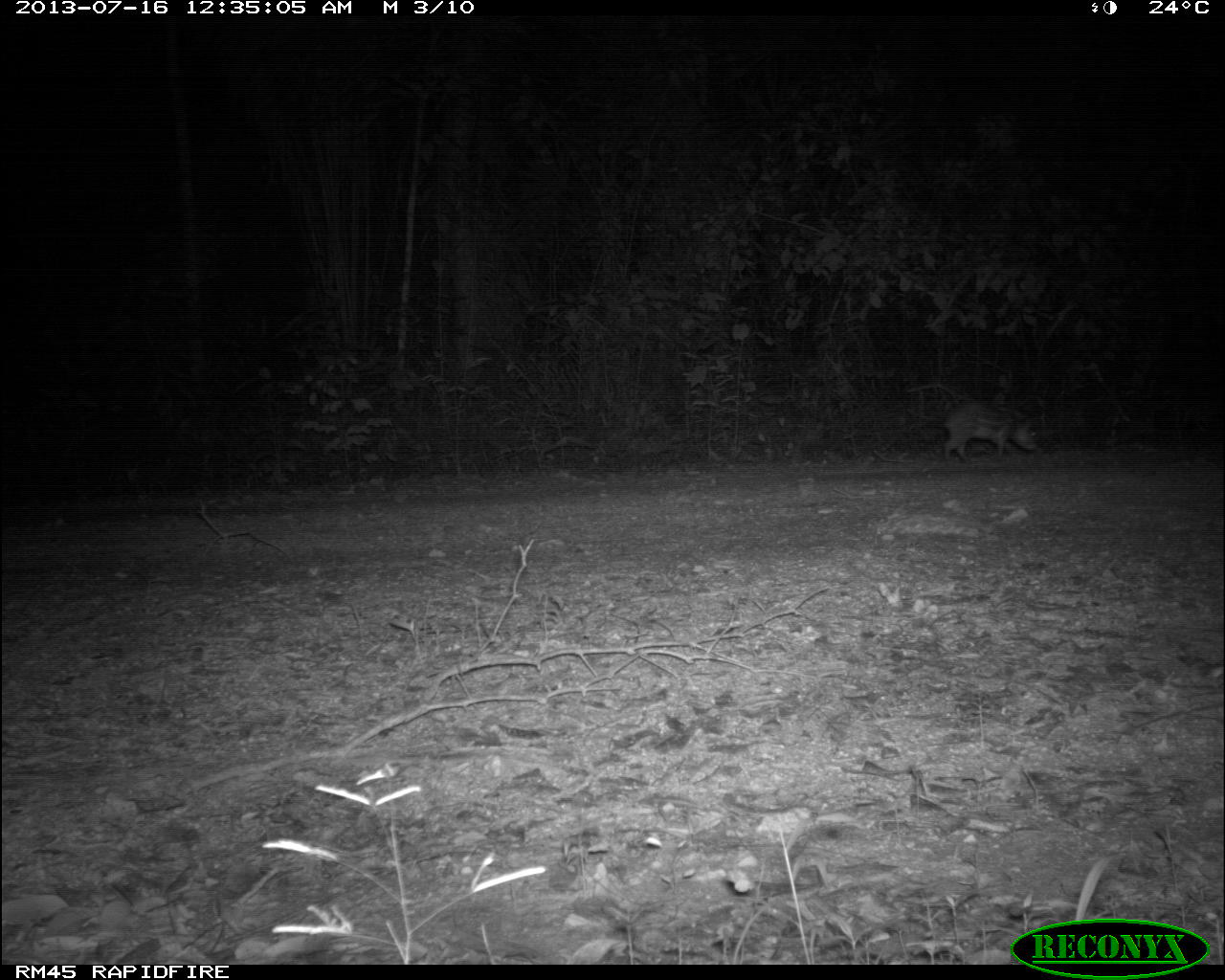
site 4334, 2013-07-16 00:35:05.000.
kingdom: Animalia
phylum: Chordata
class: Mammalia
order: Rodentia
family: Cuniculidae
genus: Cuniculus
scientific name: Cuniculus paca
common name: lowland paca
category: agouti paca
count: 1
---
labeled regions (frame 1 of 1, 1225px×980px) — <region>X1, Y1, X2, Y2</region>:
agouti paca: <region>942, 396, 1038, 465</region>